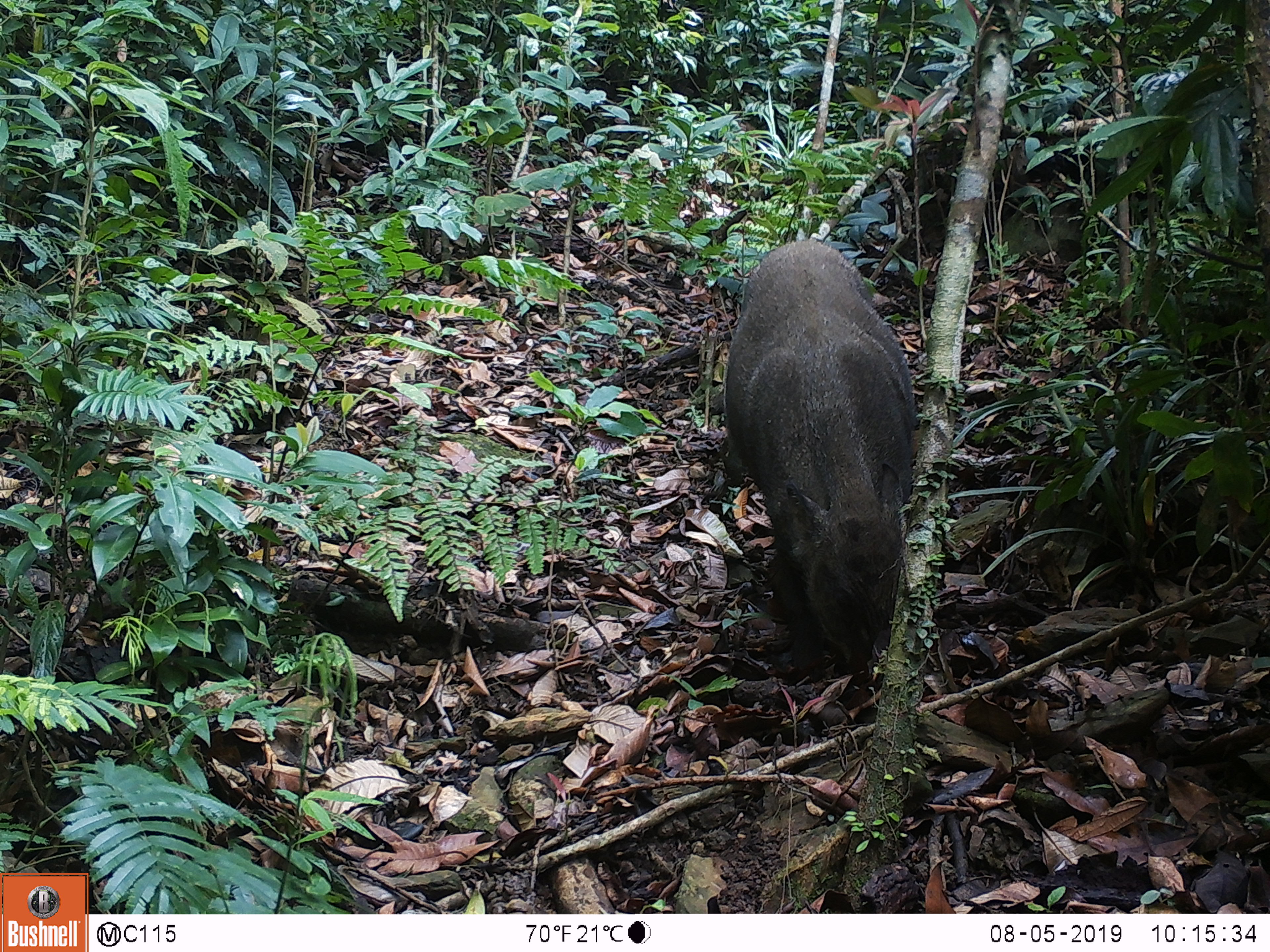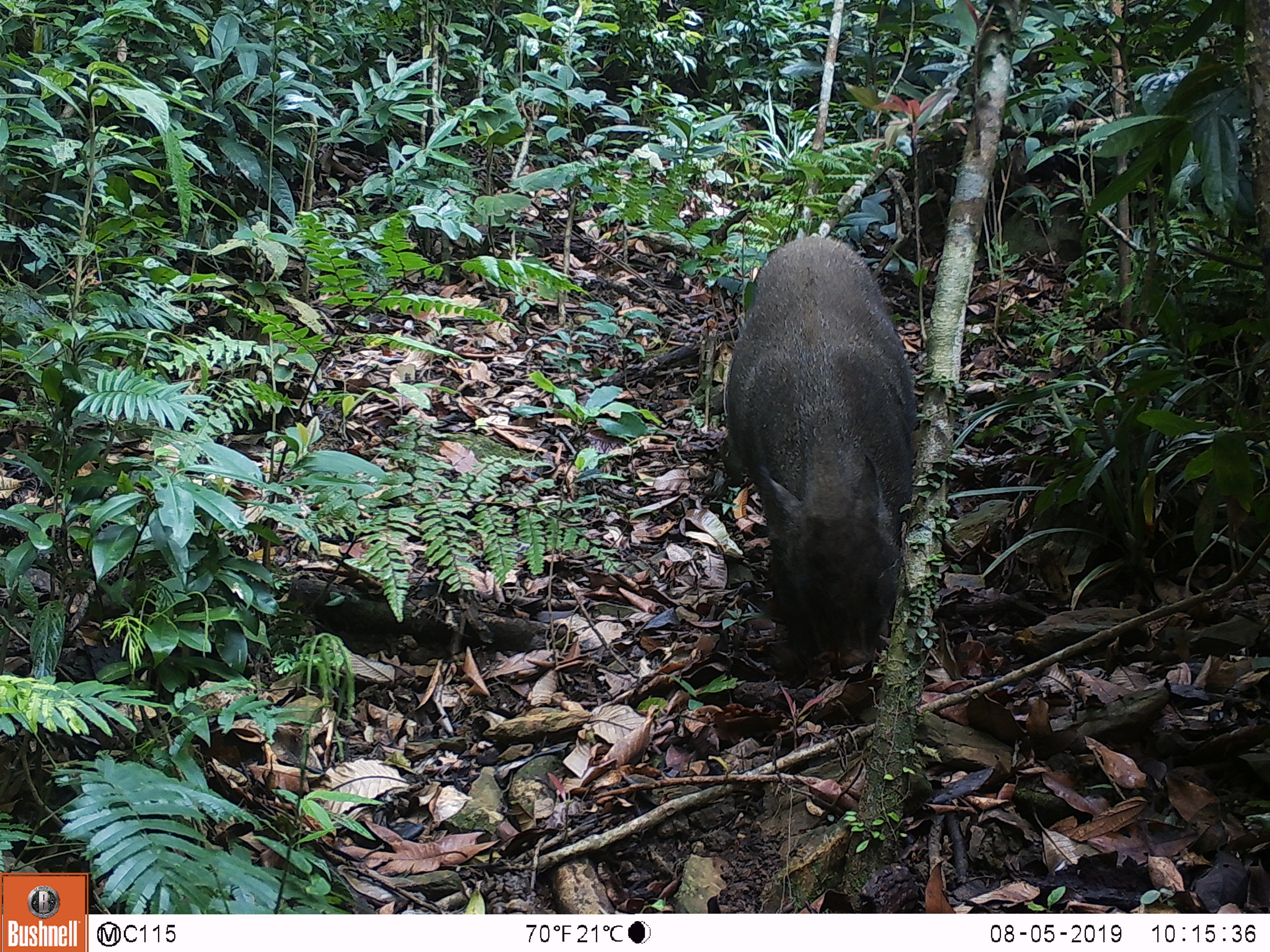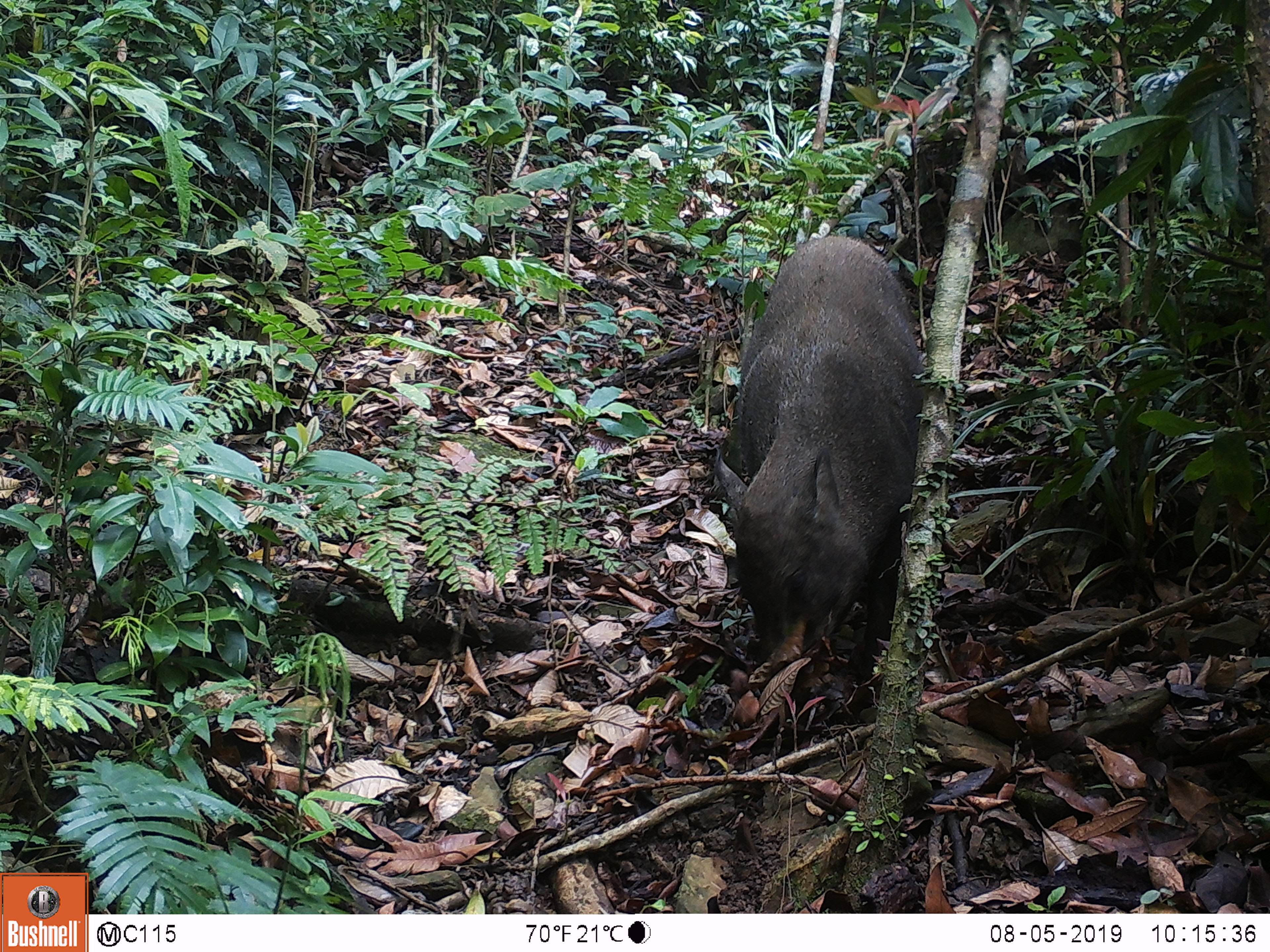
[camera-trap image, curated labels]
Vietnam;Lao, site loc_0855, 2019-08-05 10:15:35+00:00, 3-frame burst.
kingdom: Animalia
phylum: Chordata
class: Mammalia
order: Artiodactyla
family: Suidae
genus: Sus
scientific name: Sus scrofa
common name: eurasian wild pig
Eurasian wild pig (Sus scrofa). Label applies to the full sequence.